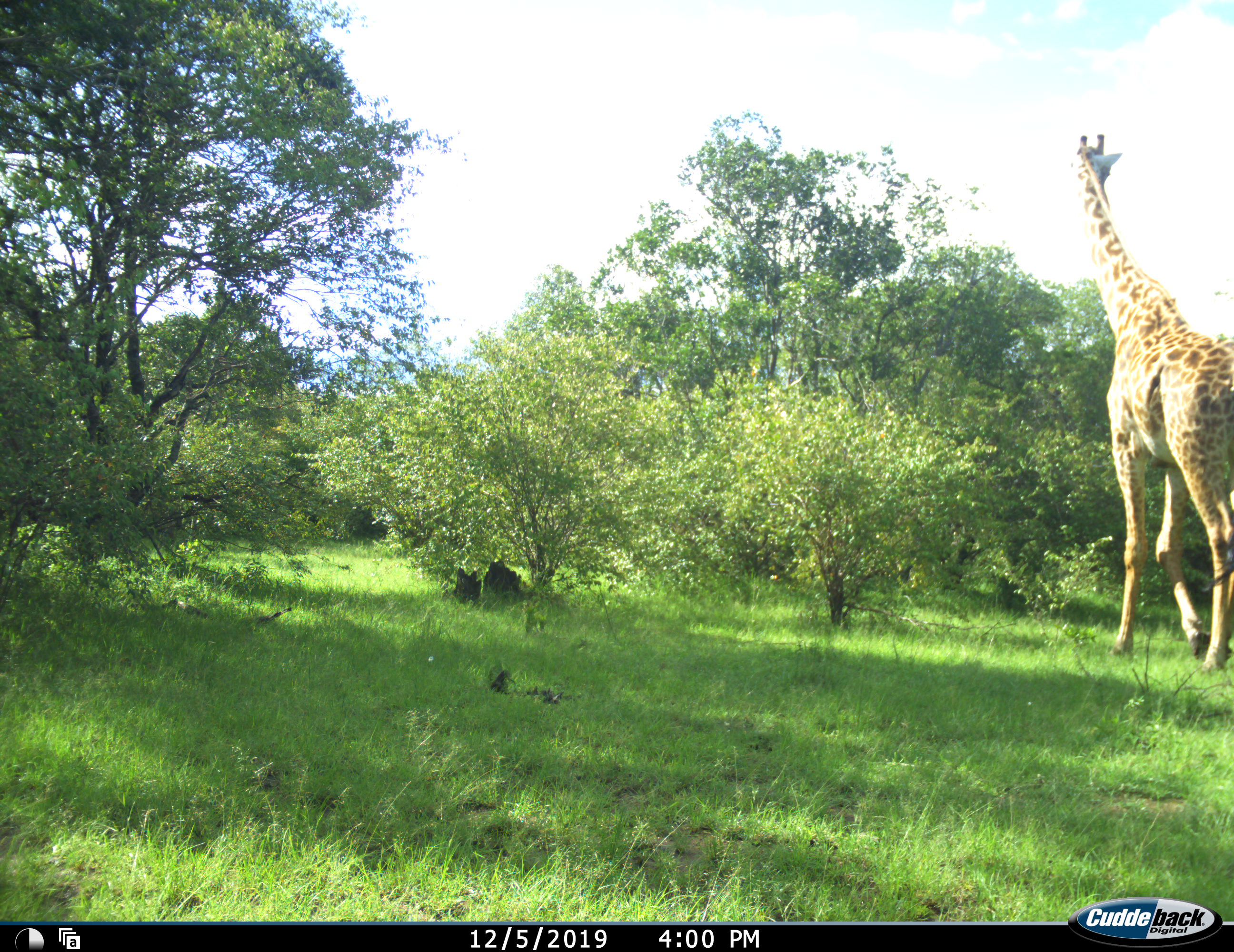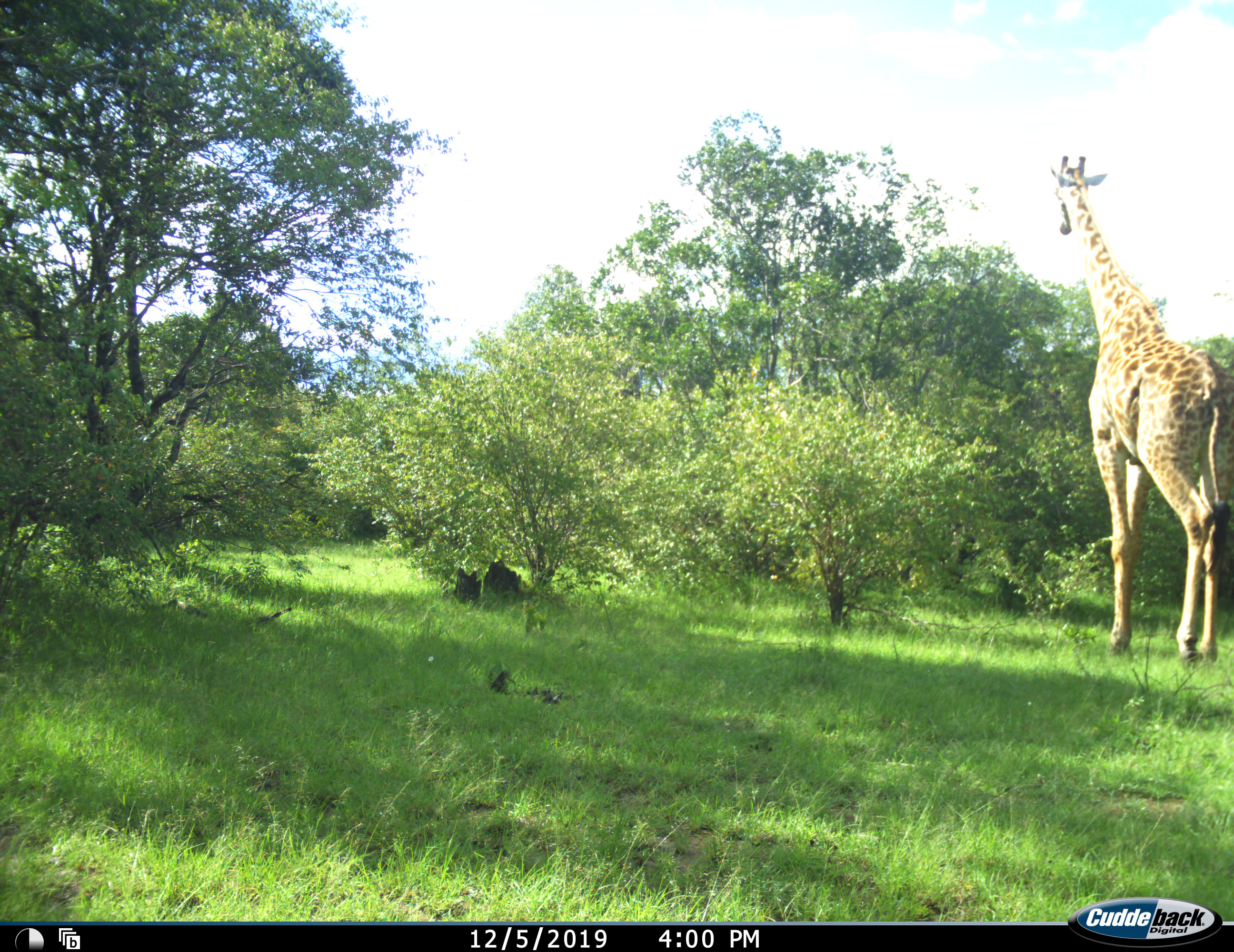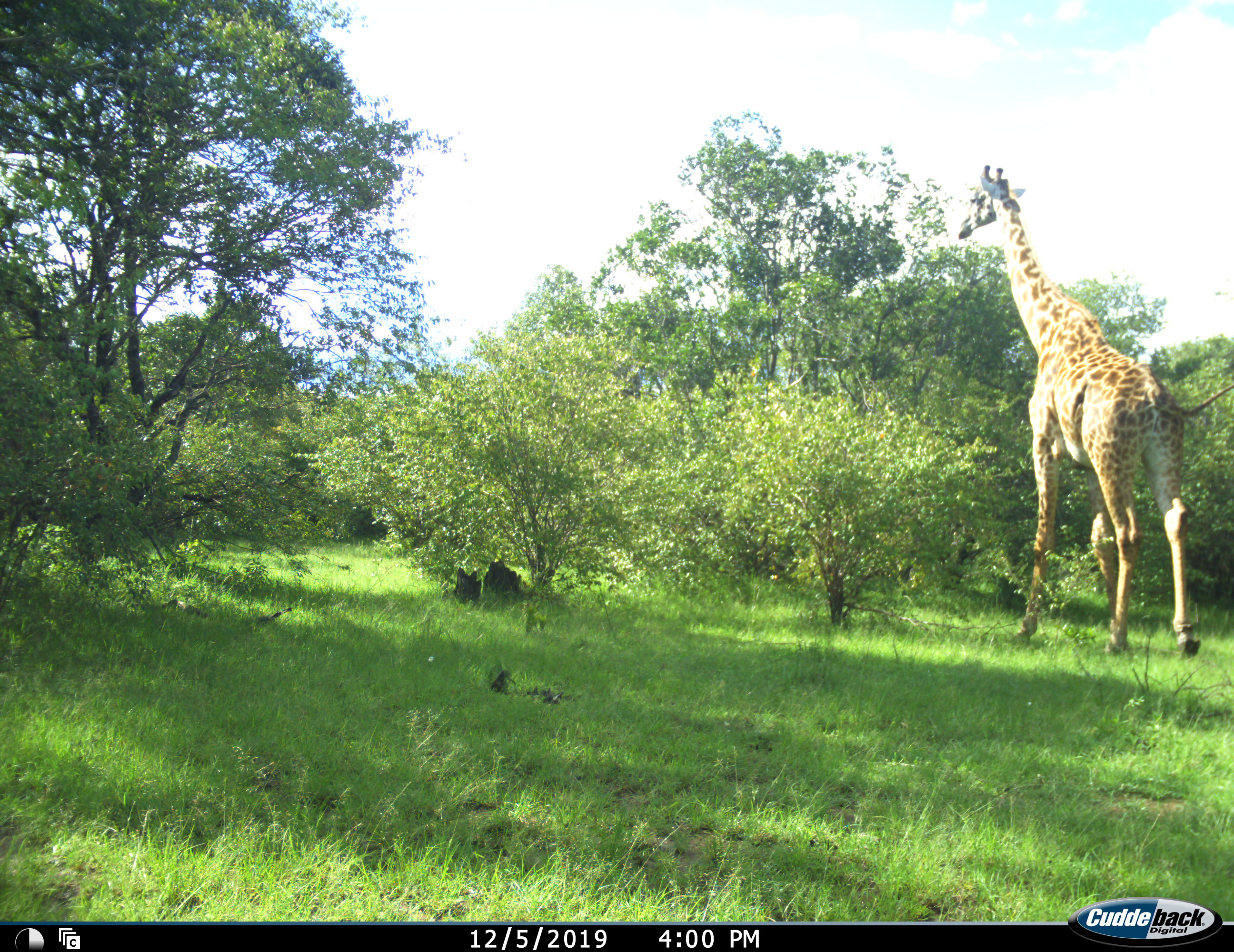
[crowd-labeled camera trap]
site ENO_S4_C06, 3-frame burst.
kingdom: Animalia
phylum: Chordata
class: Mammalia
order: Artiodactyla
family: Giraffidae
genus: Giraffa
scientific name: Giraffa camelopardalis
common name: giraffe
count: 1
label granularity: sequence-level